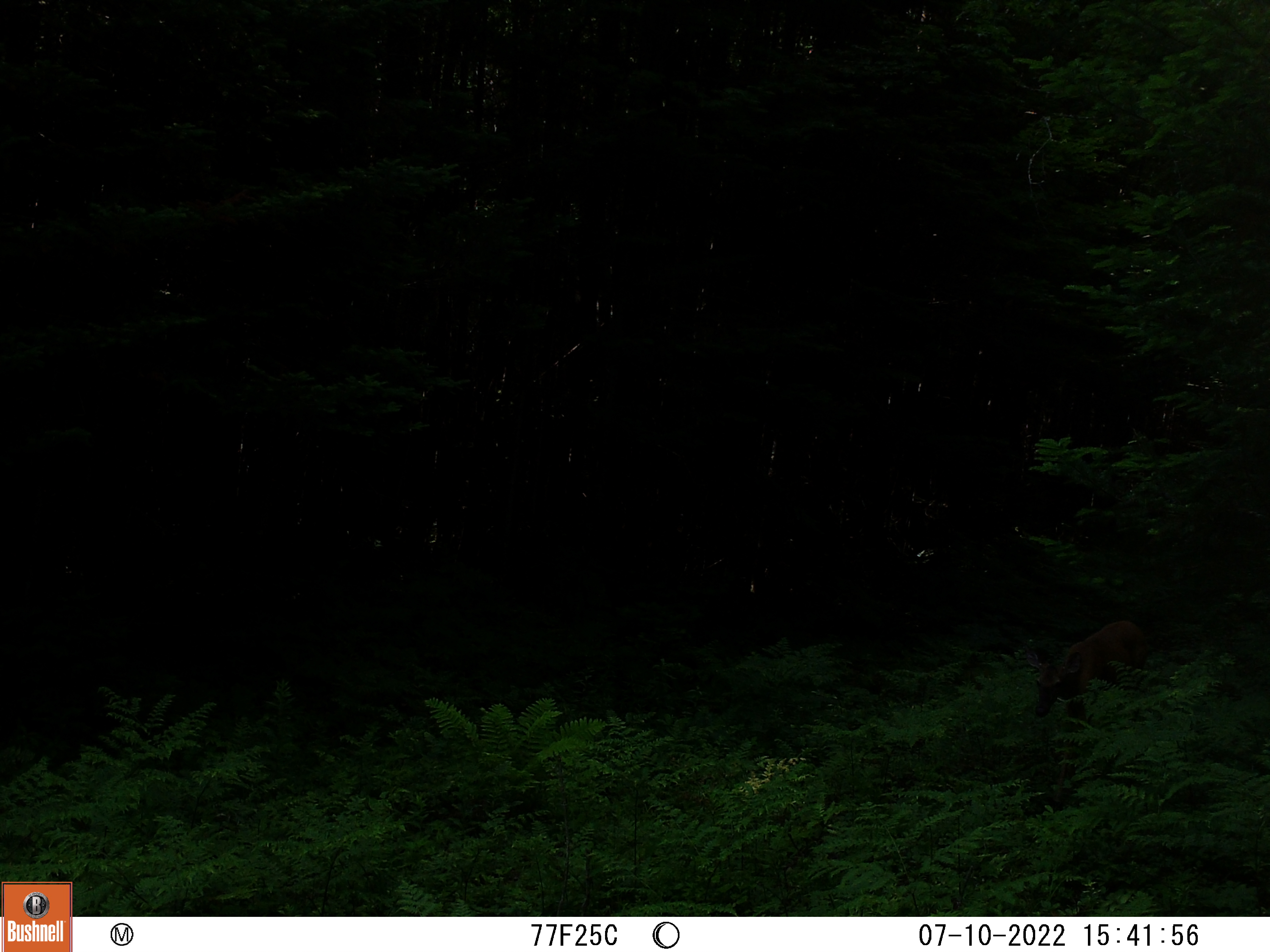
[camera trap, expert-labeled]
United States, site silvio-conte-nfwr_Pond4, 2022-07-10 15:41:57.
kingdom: Animalia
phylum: Chordata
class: Mammalia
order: Artiodactyla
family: Cervidae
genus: Odocoileus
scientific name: Odocoileus virginianus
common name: white-tailed deer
White-tailed deer (Odocoileus virginianus).